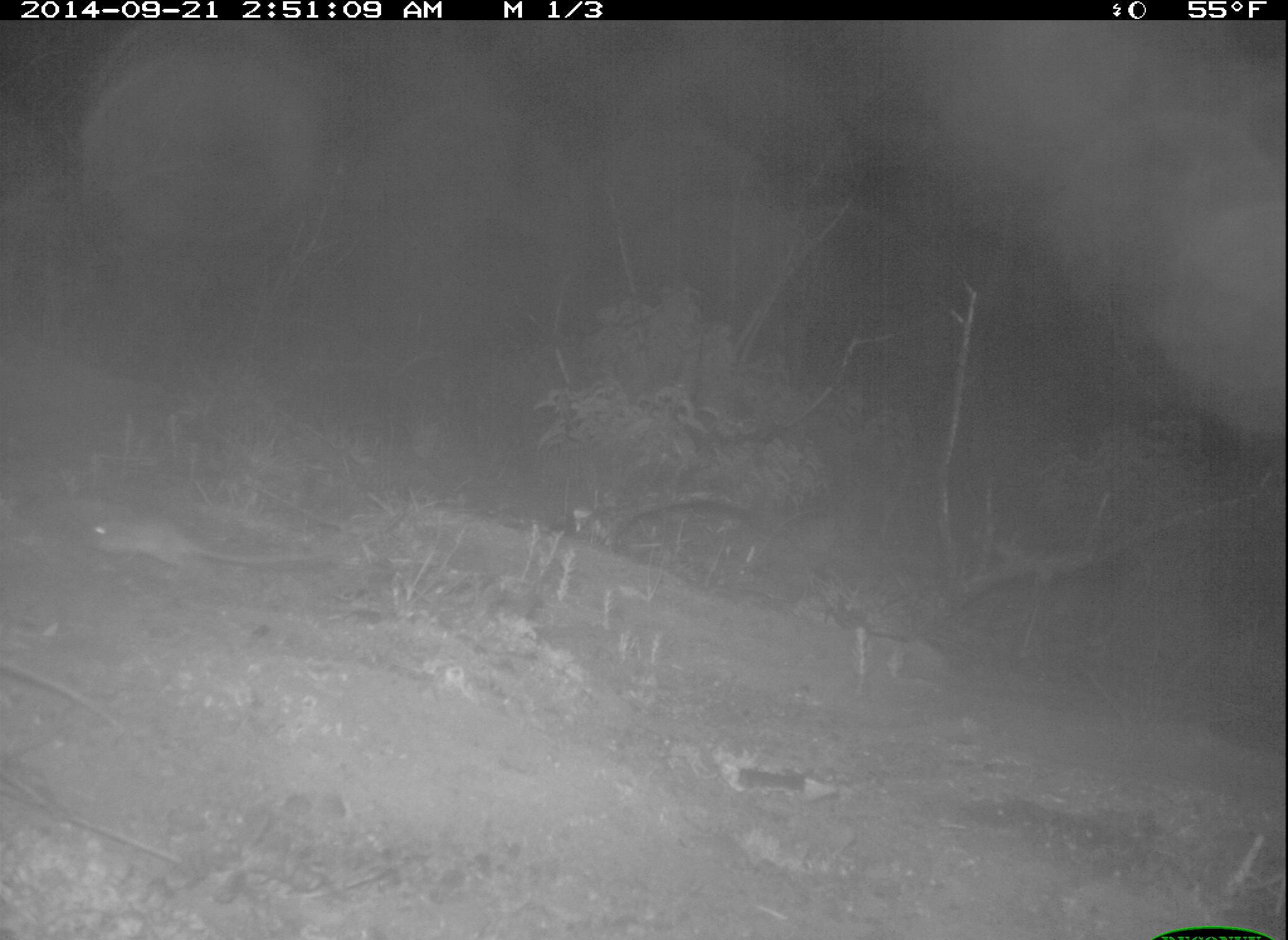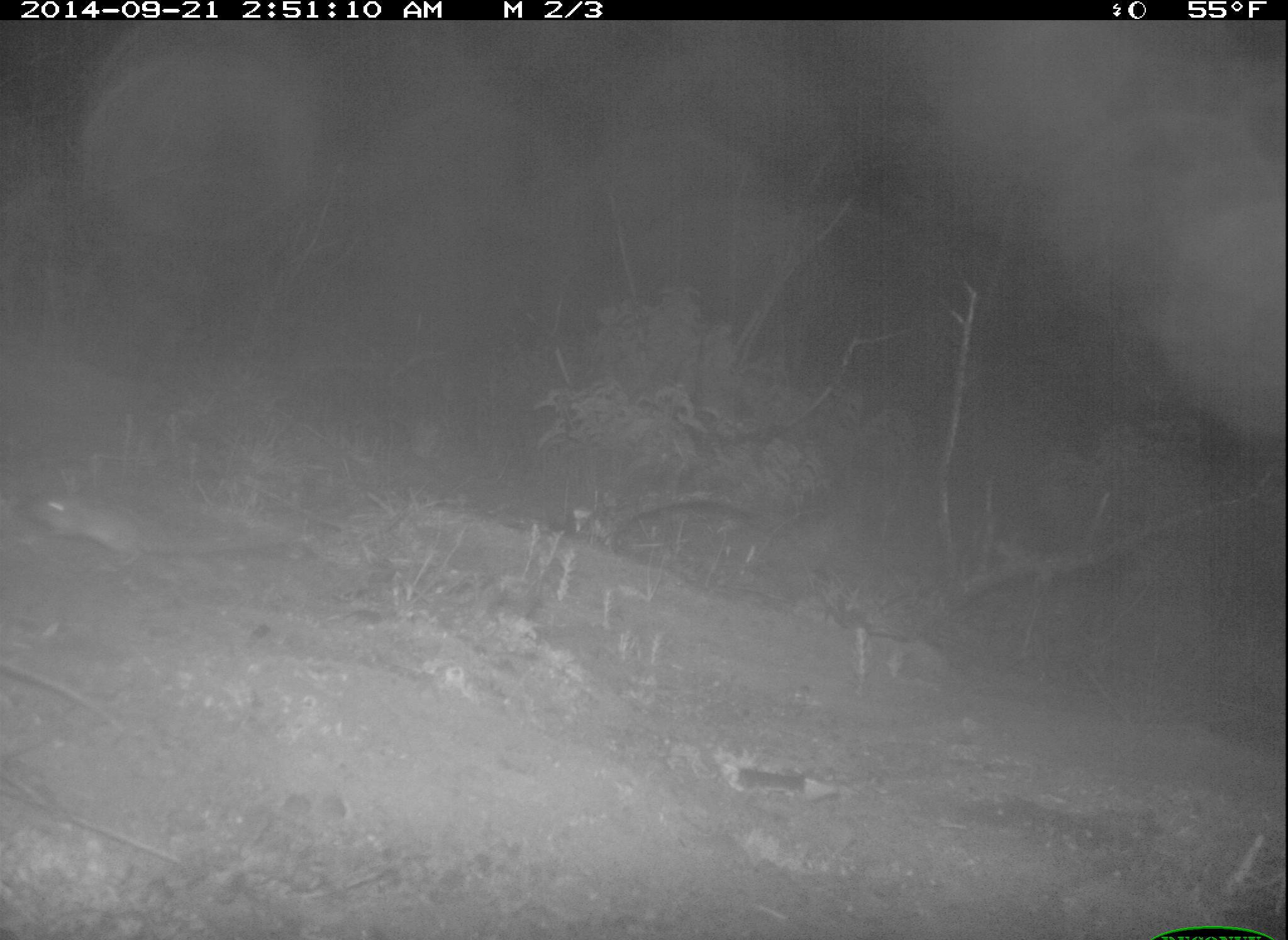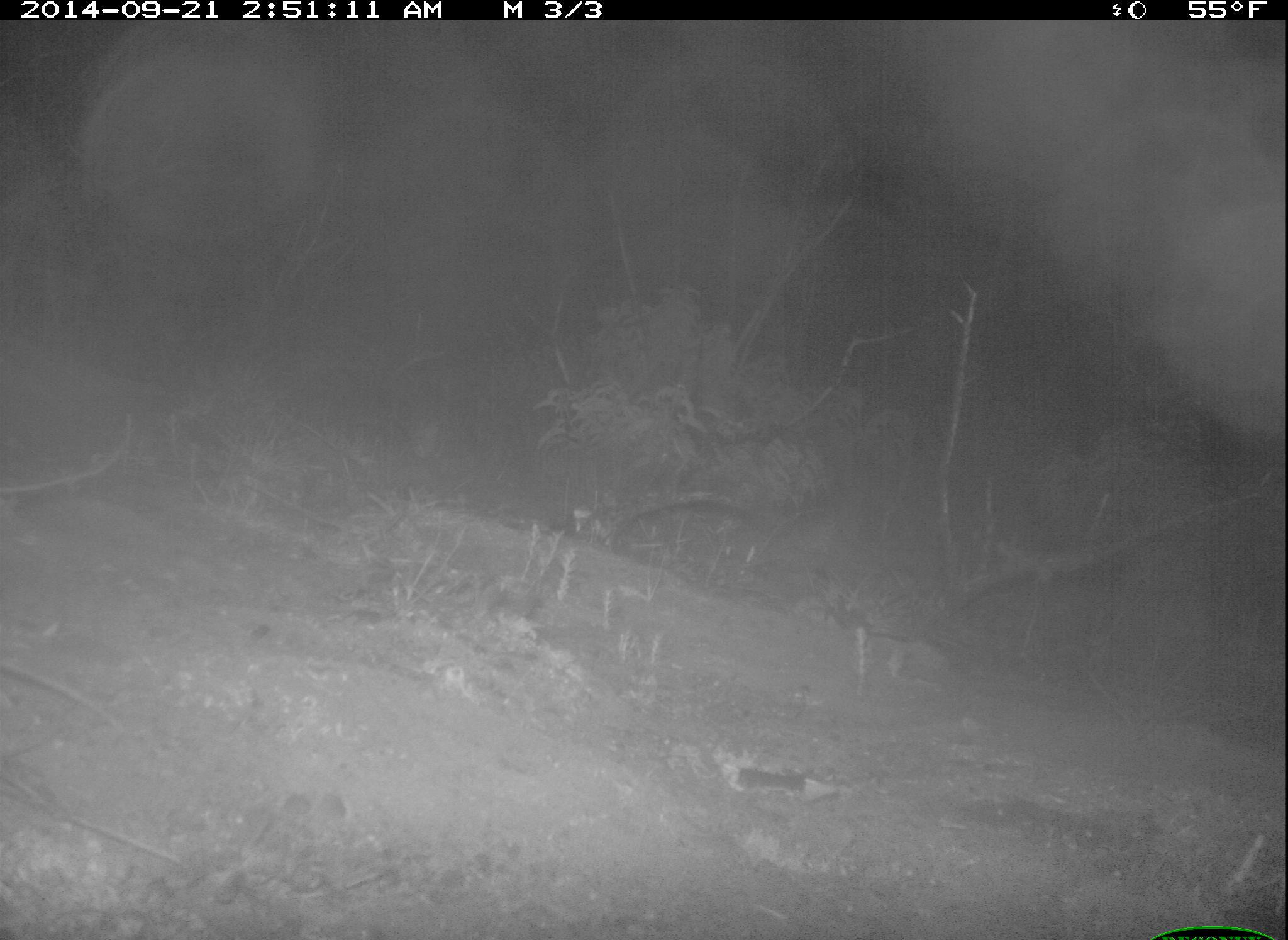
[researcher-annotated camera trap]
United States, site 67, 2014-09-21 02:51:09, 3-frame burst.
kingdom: Animalia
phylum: Chordata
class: Mammalia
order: Rodentia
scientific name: Rodentia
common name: rodent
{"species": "rodent (Rodentia)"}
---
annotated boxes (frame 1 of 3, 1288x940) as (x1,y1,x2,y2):
rodent: (80,509,344,576)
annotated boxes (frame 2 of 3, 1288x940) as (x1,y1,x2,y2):
rodent: (26,486,271,569)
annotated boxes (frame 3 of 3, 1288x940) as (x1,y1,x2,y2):
rodent: (0,425,139,496)